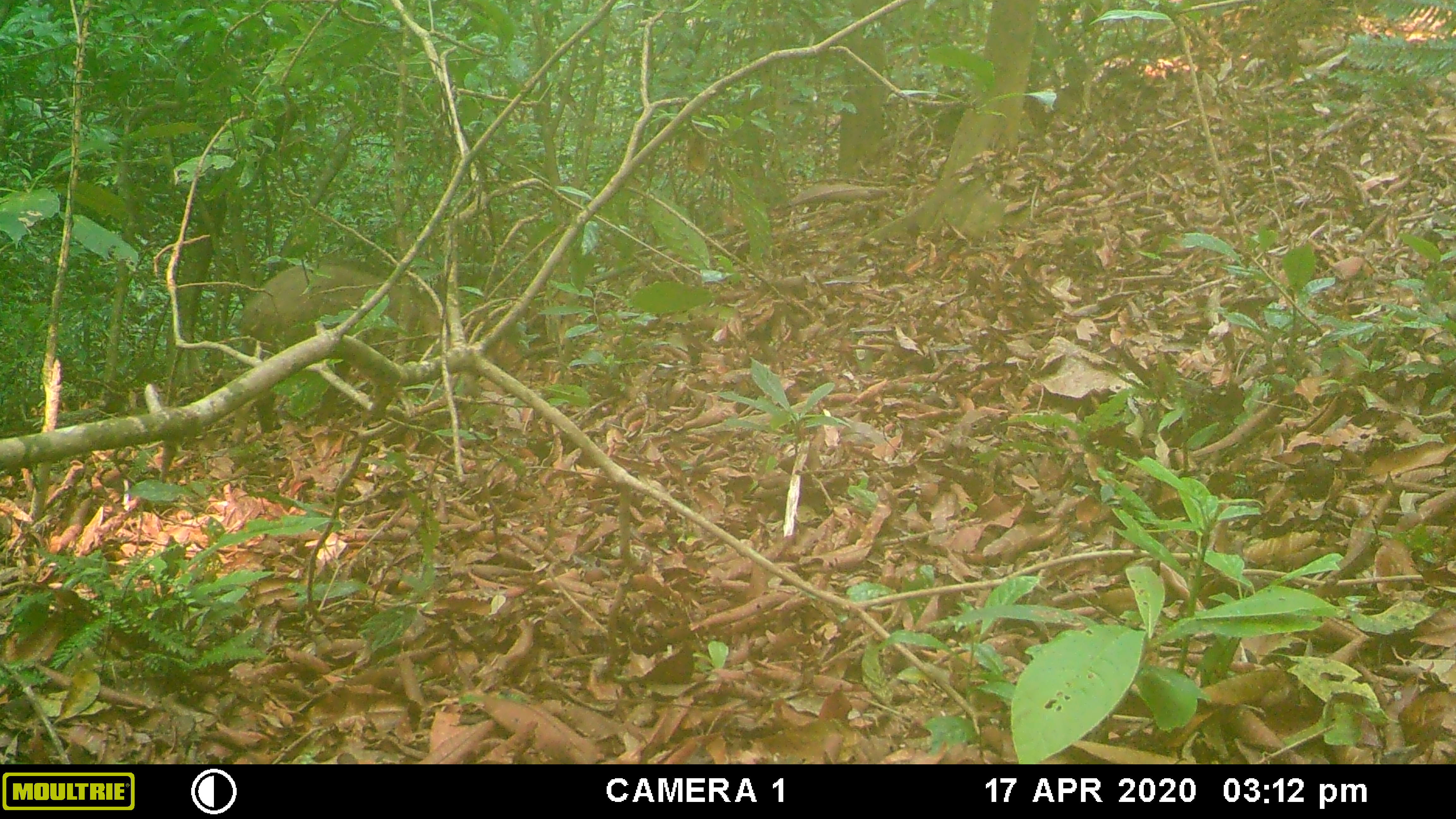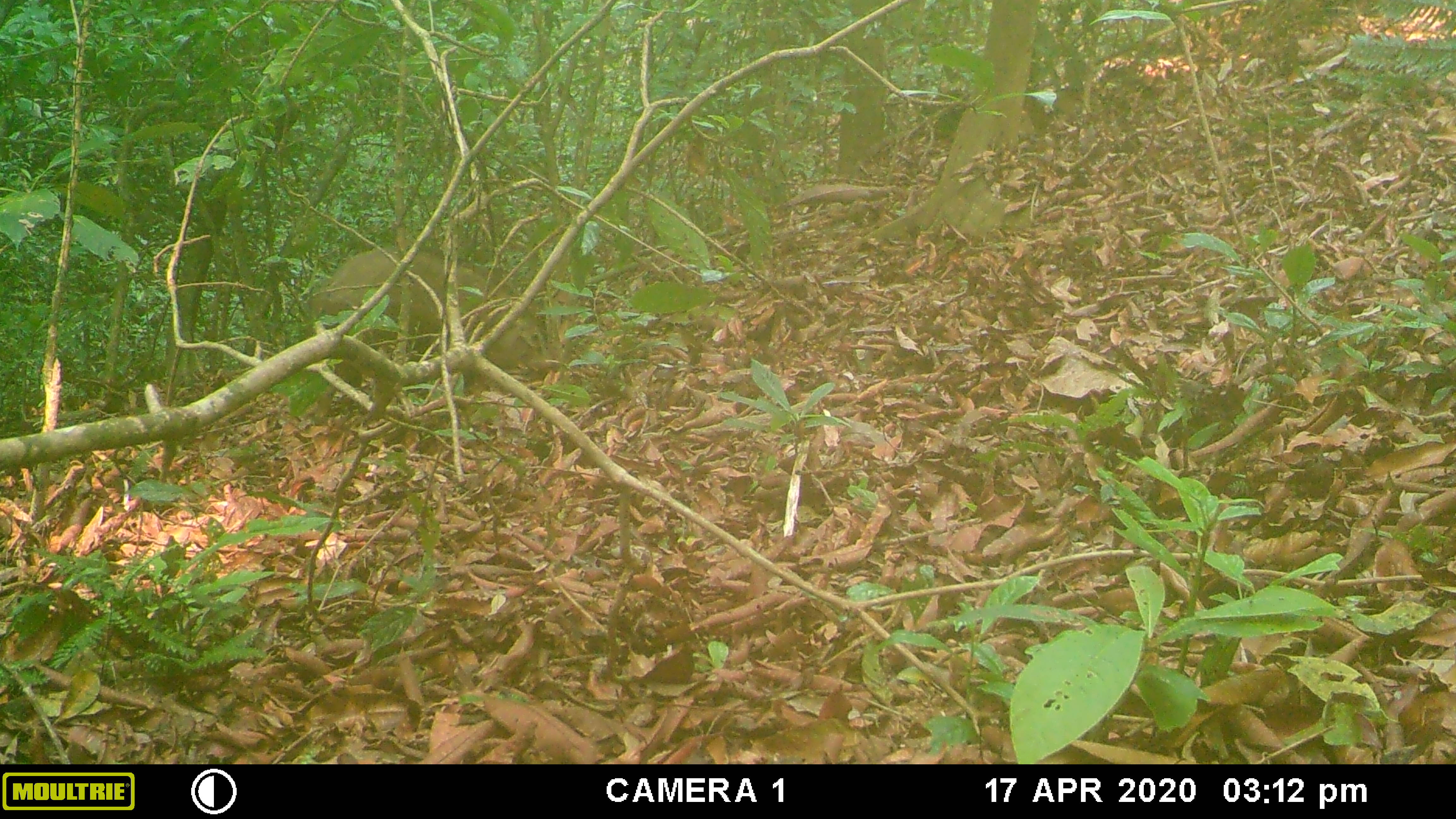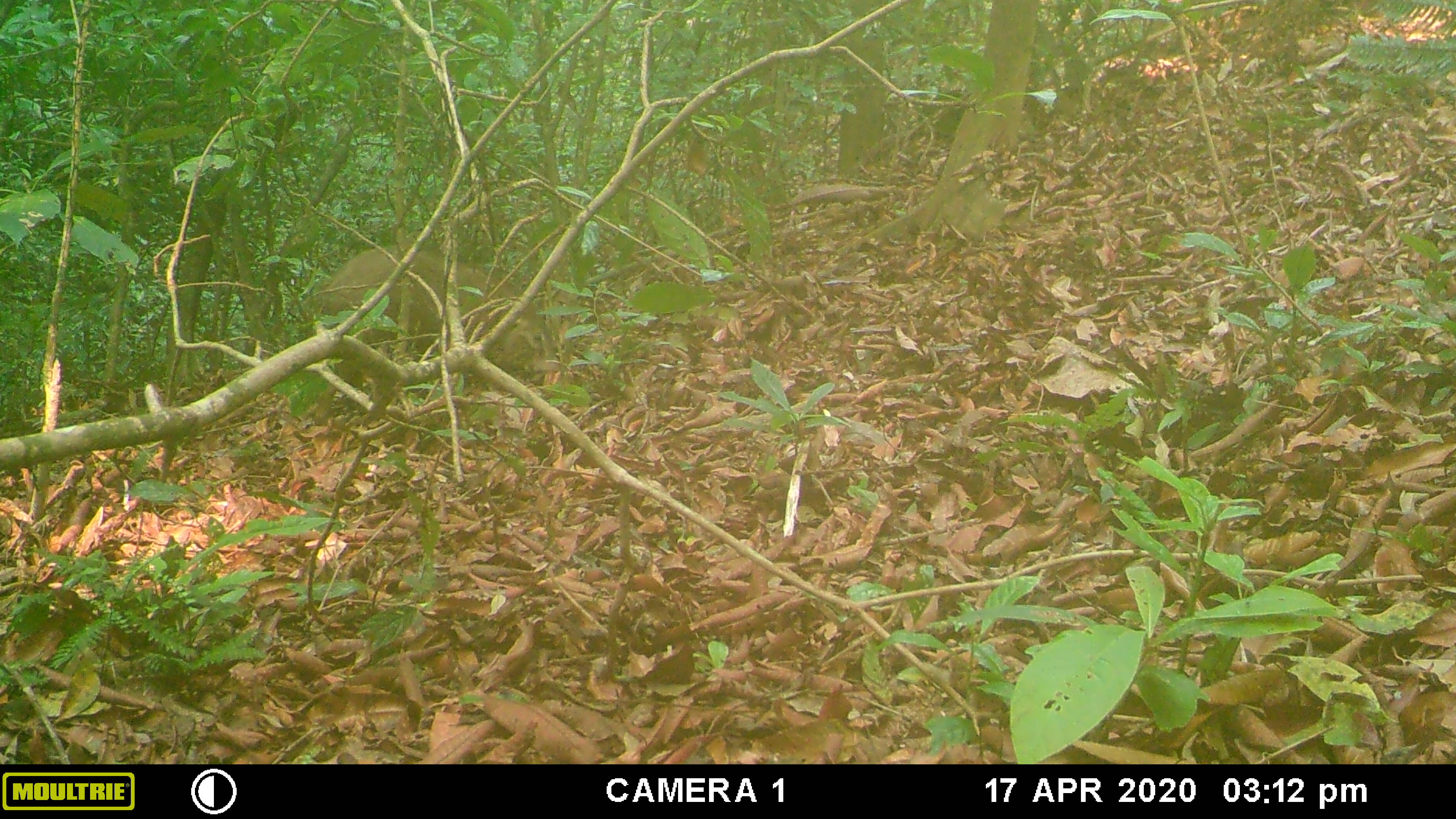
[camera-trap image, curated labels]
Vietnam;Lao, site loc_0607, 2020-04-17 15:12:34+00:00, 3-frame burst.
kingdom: Animalia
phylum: Chordata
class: Mammalia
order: Artiodactyla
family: Suidae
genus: Sus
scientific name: Sus scrofa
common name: eurasian wild pig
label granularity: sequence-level